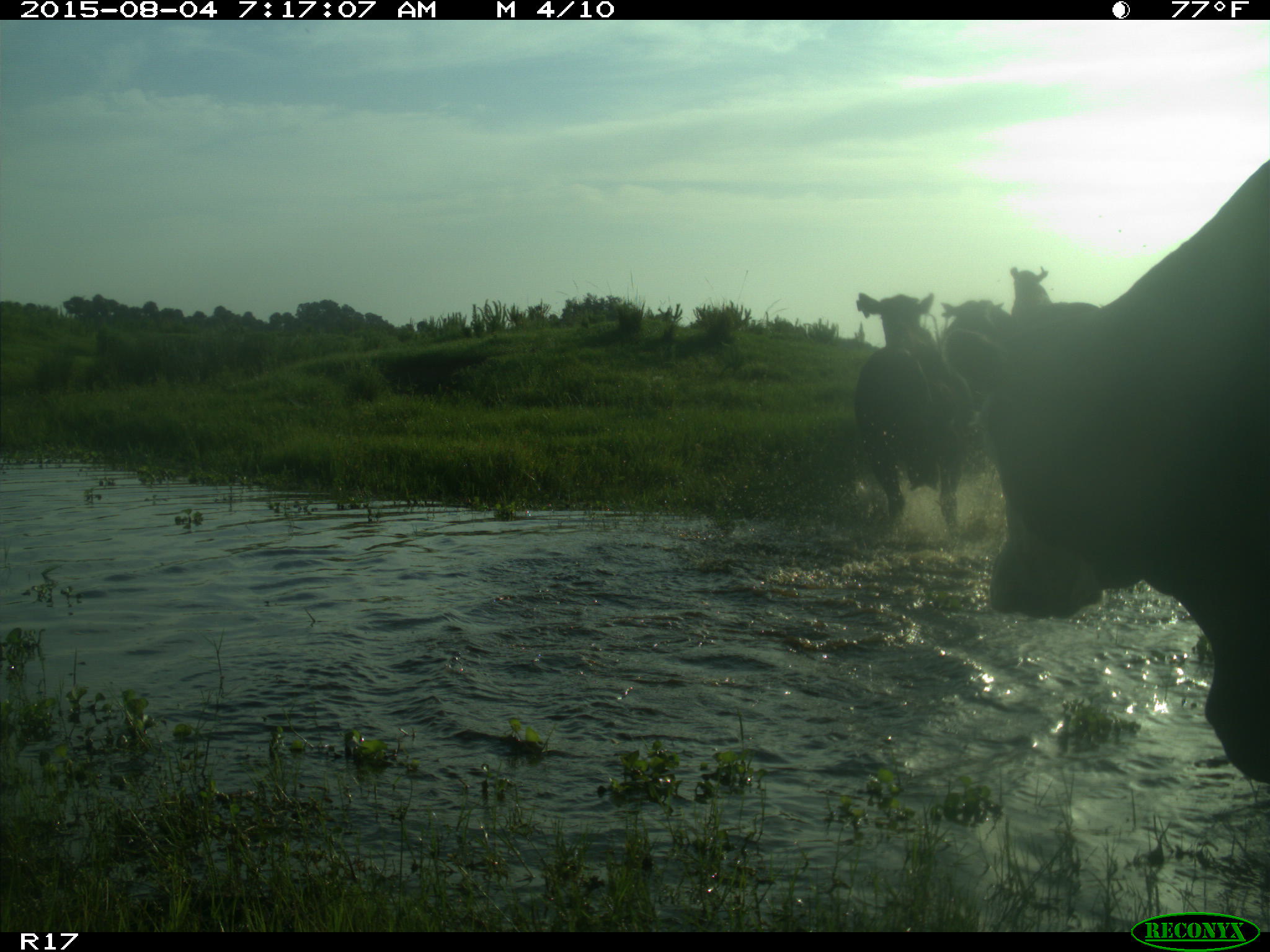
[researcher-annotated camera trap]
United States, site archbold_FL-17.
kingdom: Animalia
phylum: Chordata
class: Mammalia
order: Artiodactyla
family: Bovidae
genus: Bos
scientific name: Bos taurus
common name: domestic cow